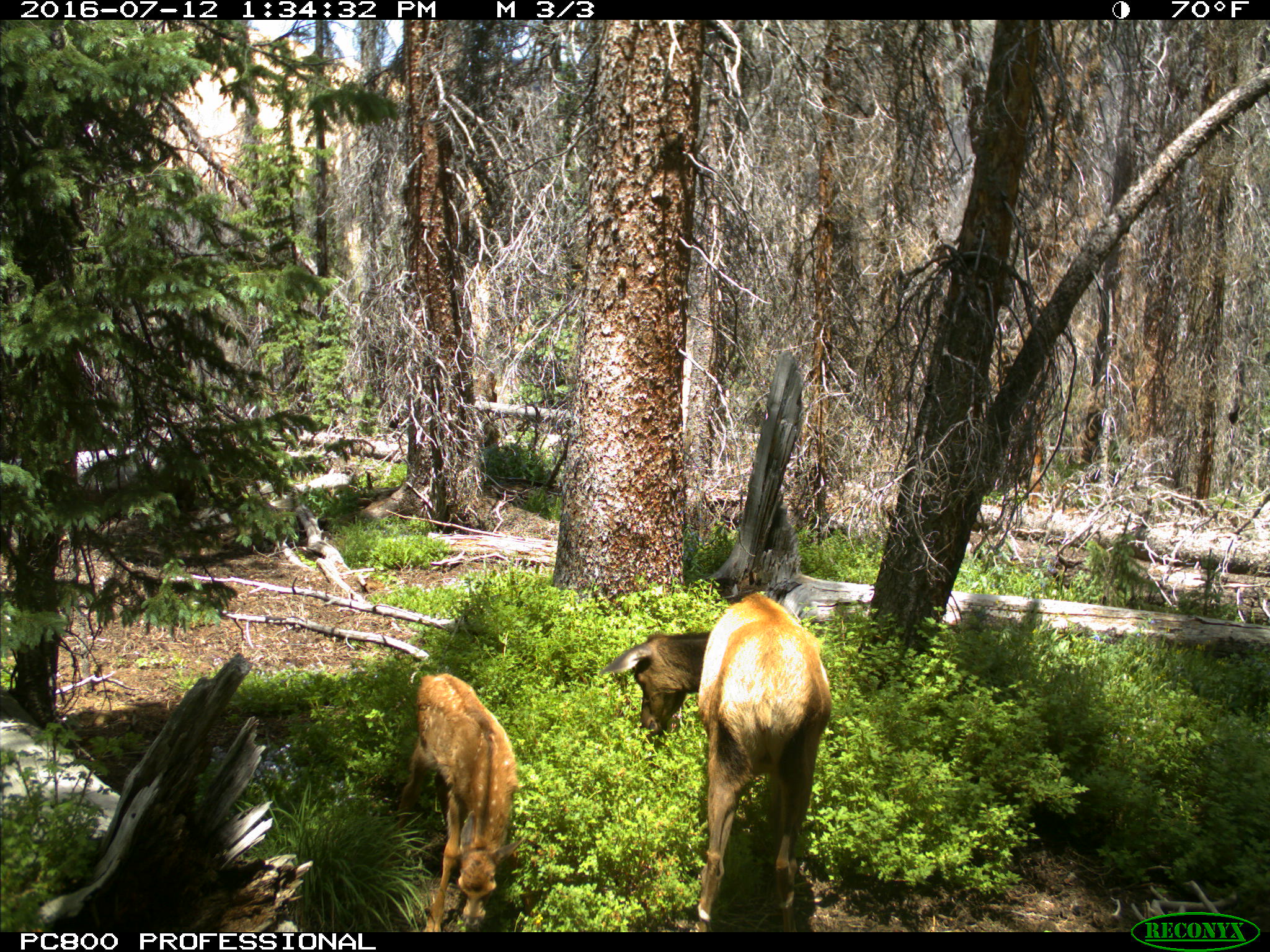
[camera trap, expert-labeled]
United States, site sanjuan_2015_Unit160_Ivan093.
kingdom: Animalia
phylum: Chordata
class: Mammalia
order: Artiodactyla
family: Cervidae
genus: Cervus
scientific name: Cervus elaphus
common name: red deer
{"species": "Cervus elaphus (red deer)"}